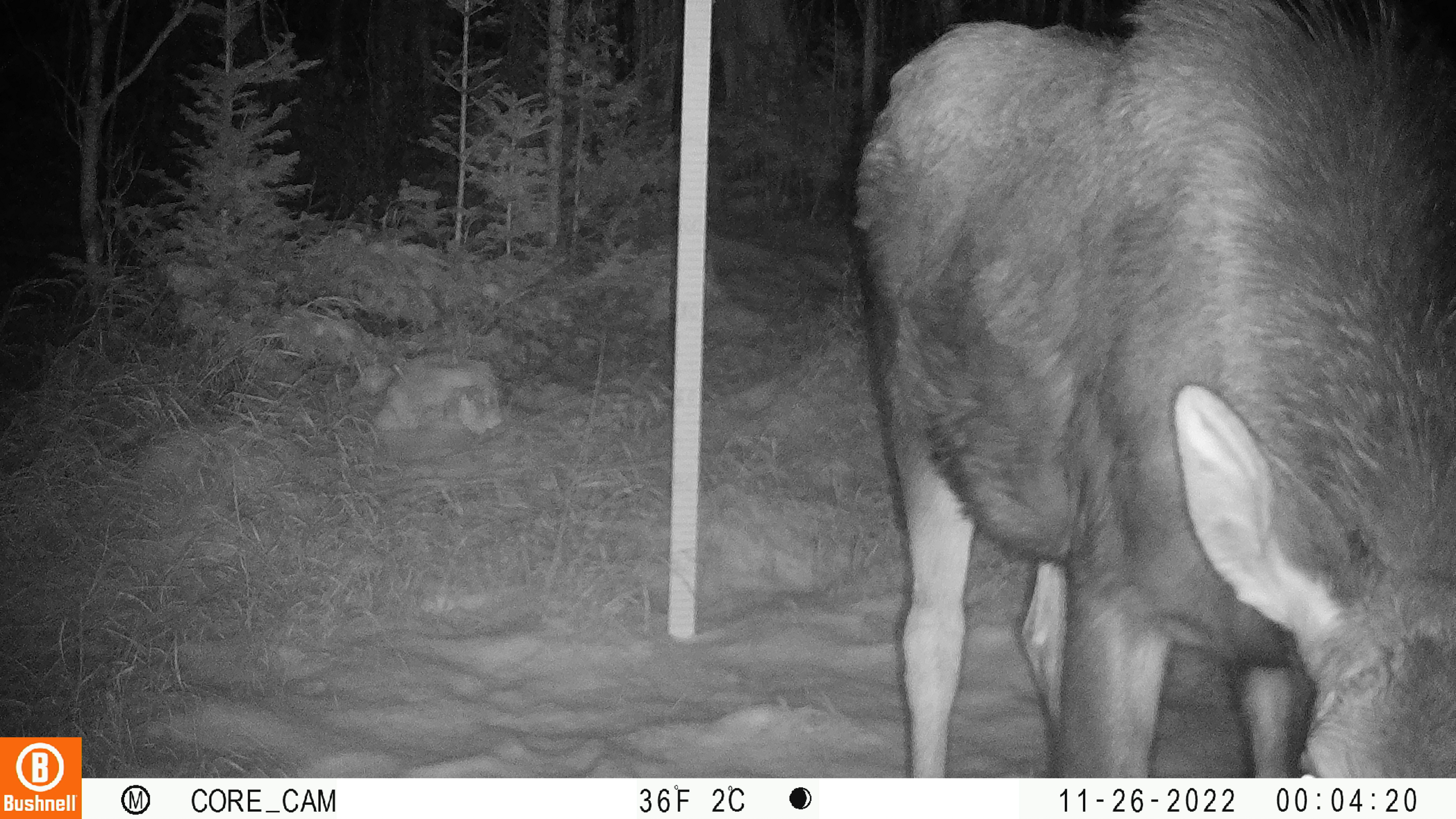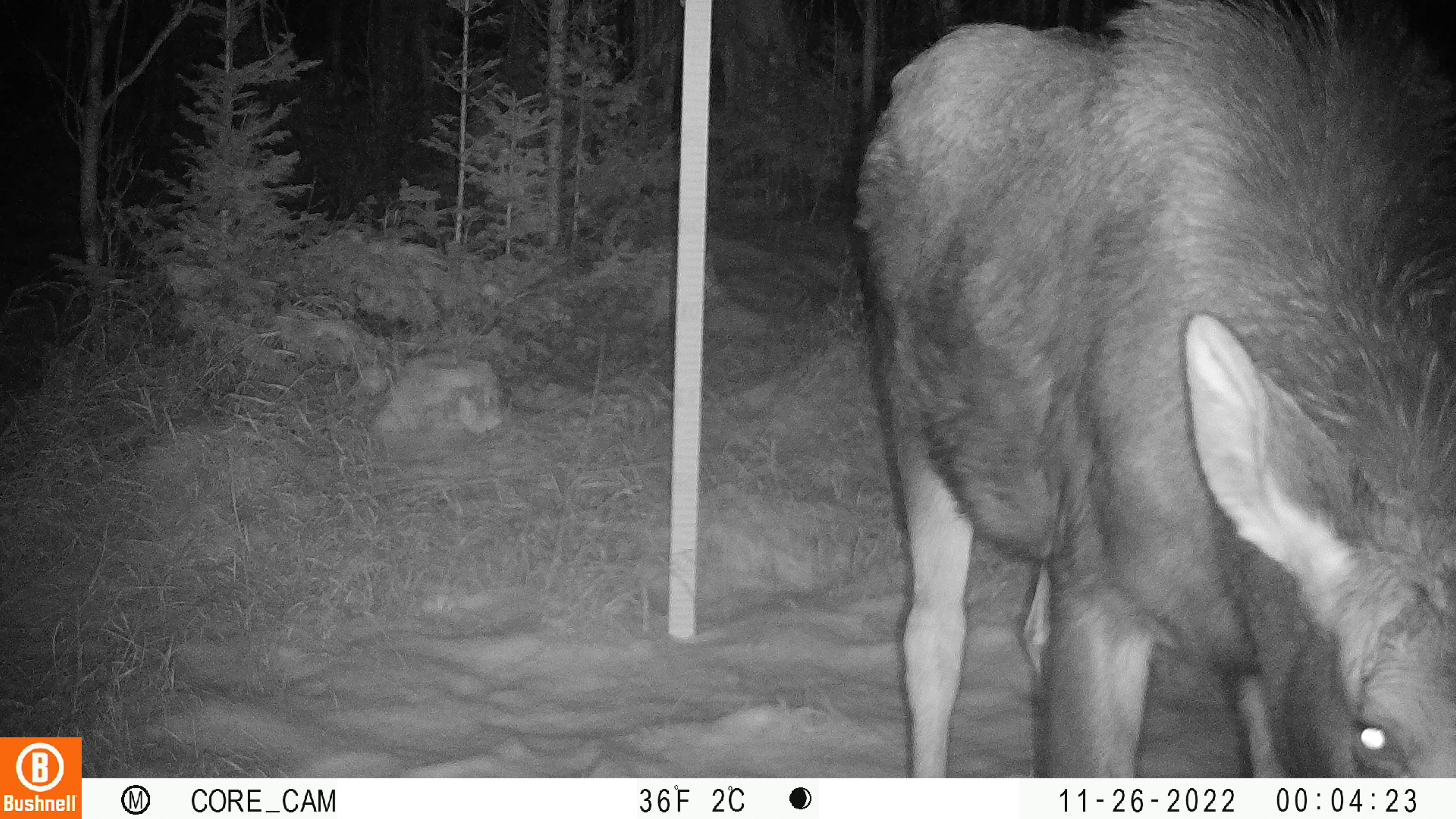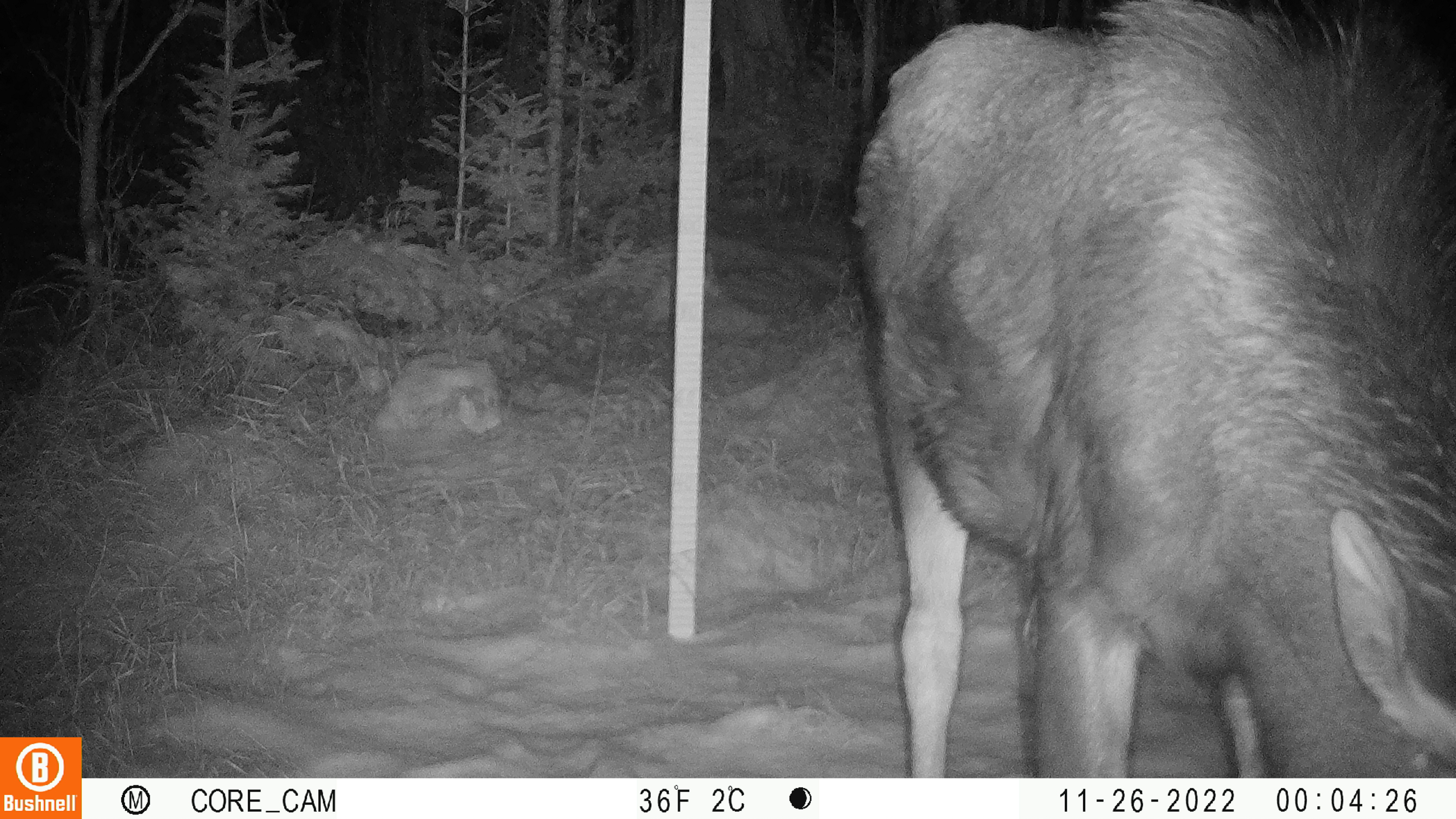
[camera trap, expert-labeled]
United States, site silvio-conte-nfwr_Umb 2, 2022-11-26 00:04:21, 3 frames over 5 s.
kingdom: Animalia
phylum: Chordata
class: Mammalia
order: Artiodactyla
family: Cervidae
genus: Alces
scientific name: Alces alces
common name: moose